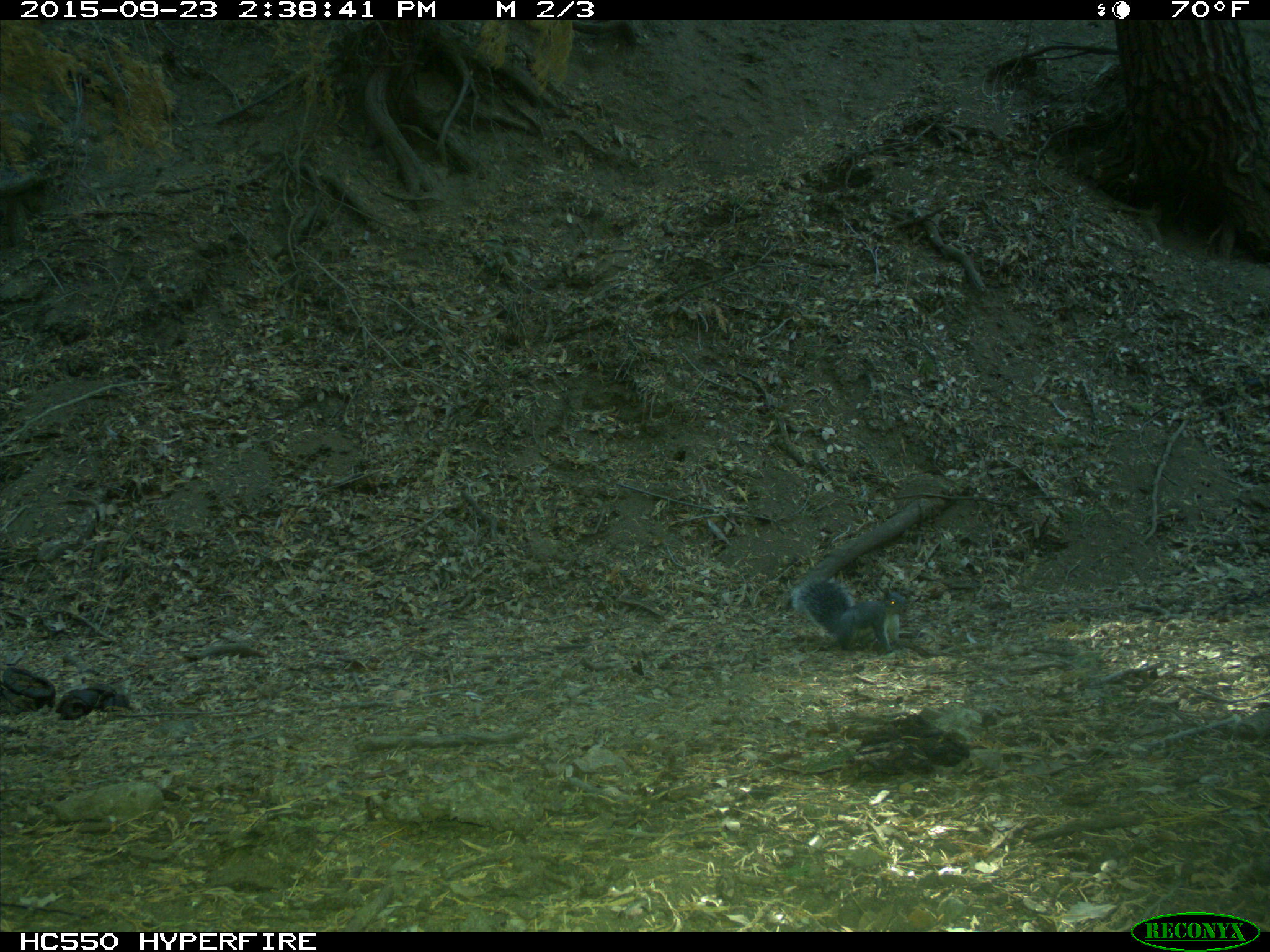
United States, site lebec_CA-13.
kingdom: Animalia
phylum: Chordata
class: Mammalia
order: Rodentia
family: Sciuridae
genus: Sciurus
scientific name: Sciurus carolinensis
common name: eastern gray squirrel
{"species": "Sciurus carolinensis (eastern gray squirrel)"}